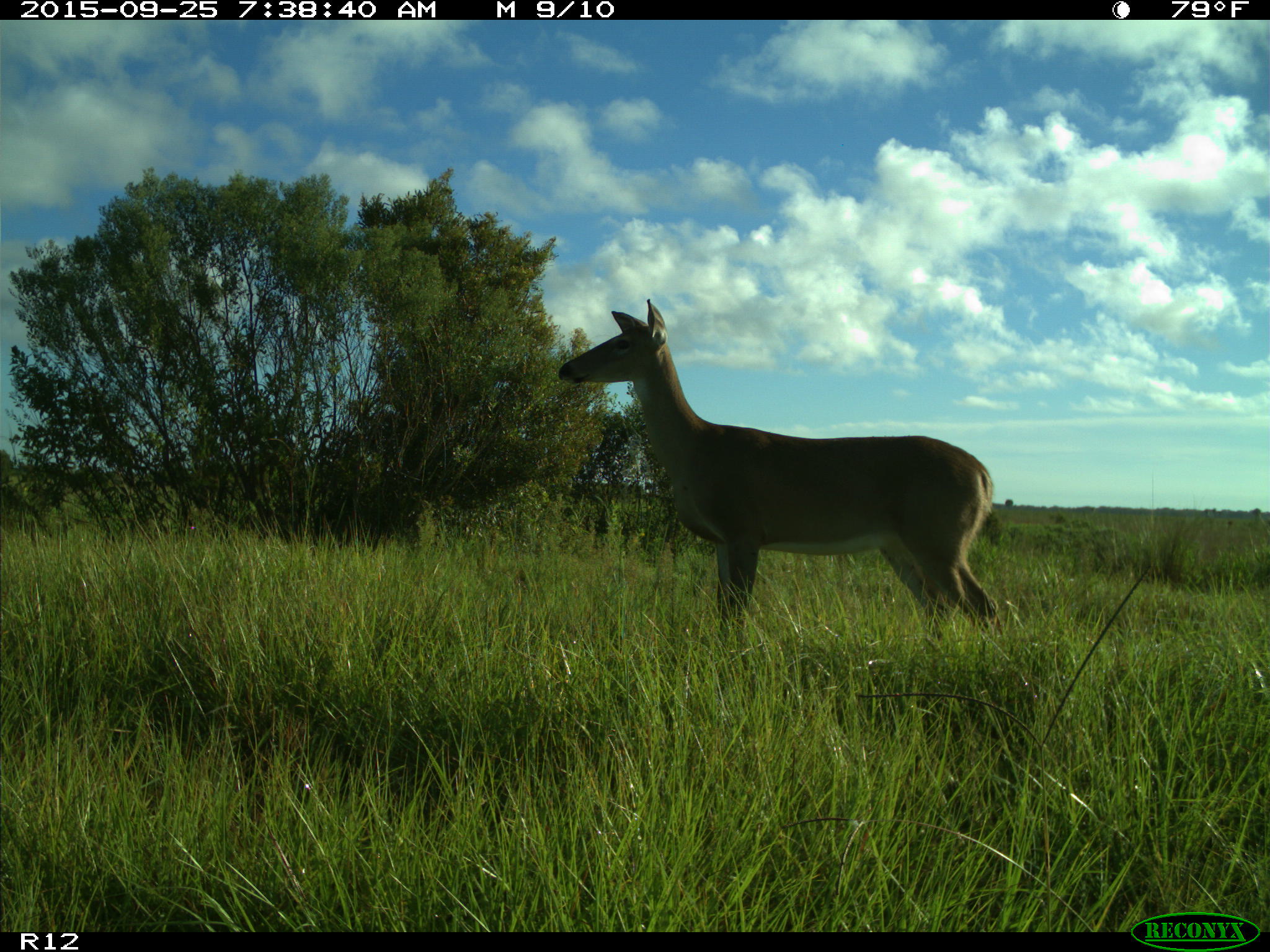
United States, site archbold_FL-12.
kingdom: Animalia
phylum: Chordata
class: Mammalia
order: Artiodactyla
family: Cervidae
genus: Odocoileus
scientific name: Odocoileus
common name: deer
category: unidentified deer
Unidentified deer (deer) (Odocoileus).